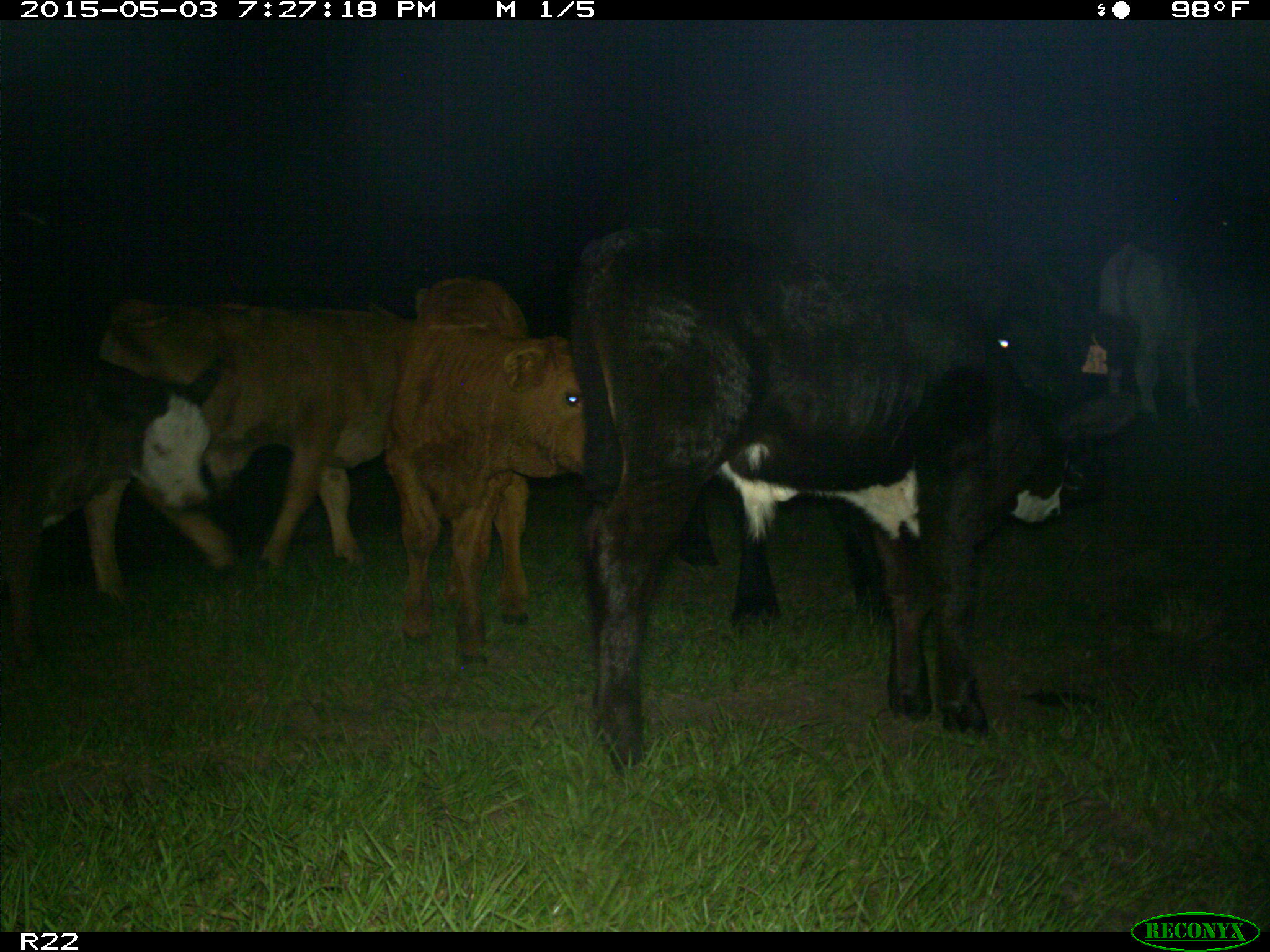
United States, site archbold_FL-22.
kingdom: Animalia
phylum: Chordata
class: Mammalia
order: Artiodactyla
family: Bovidae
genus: Bos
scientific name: Bos taurus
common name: domestic cow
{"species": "Bos taurus (domestic cow)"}